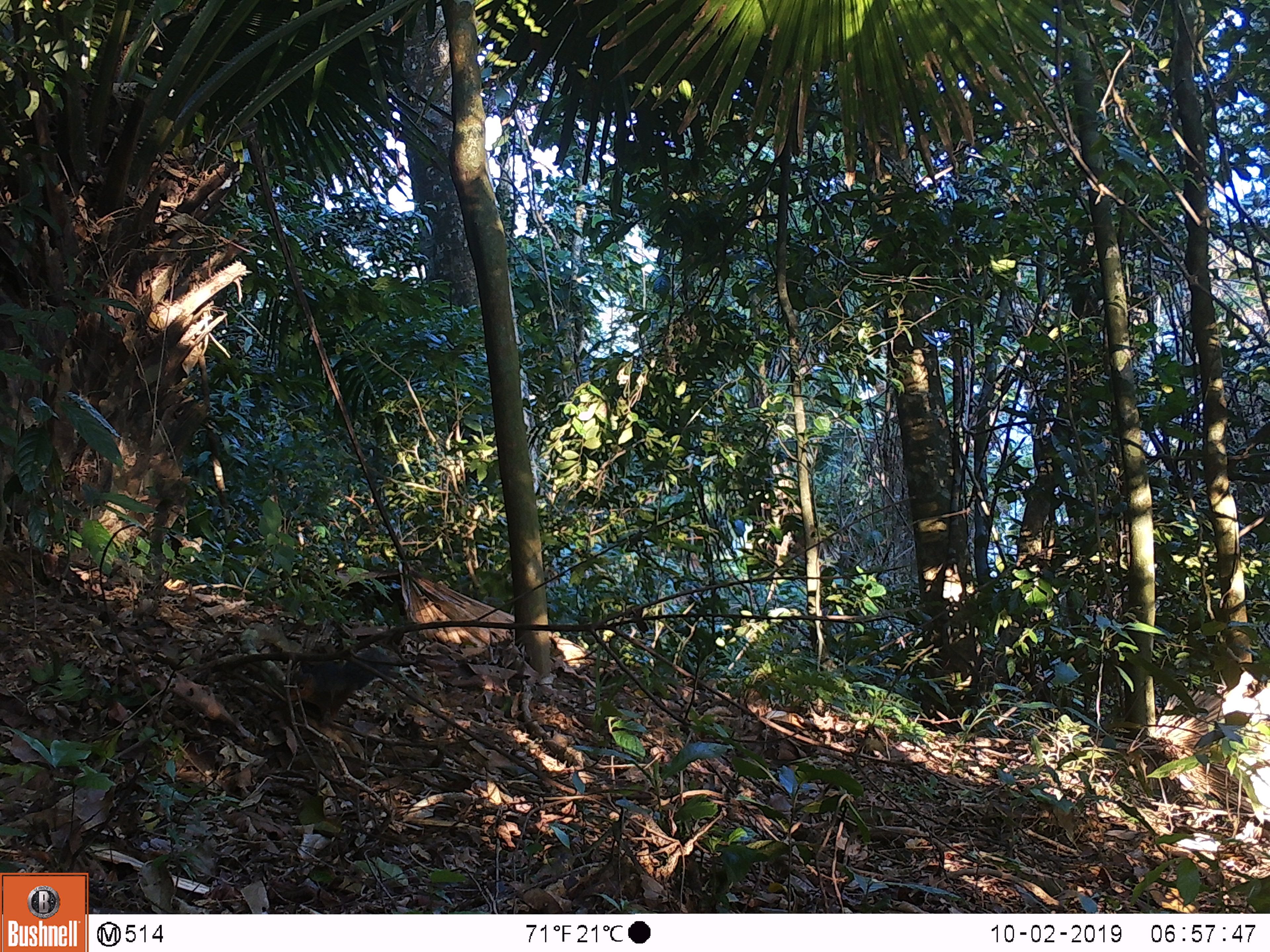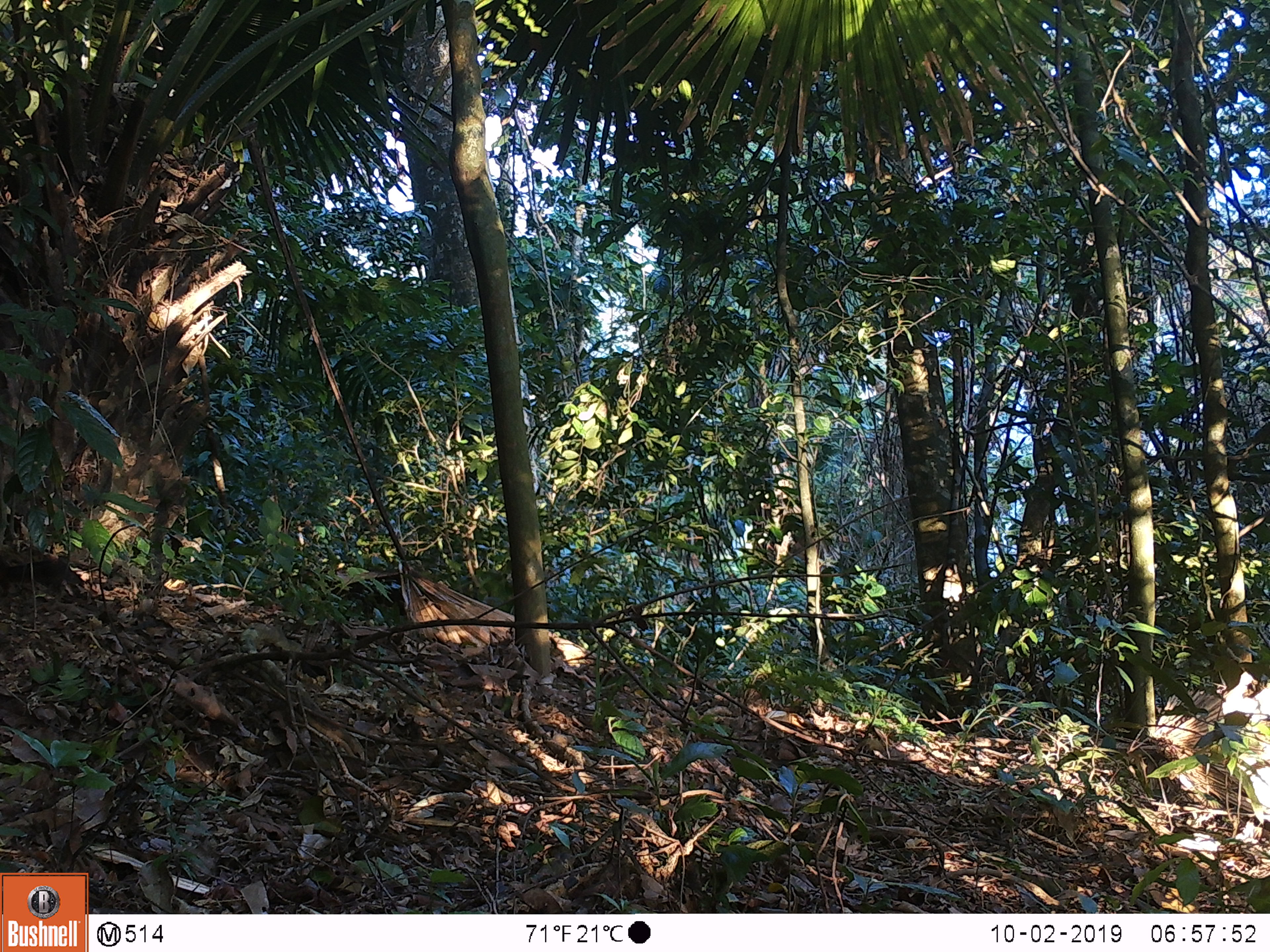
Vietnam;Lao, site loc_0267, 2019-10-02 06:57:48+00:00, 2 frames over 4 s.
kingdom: Animalia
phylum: Chordata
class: Mammalia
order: Rodentia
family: Sciuridae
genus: Sciurus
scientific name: Sciurus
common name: squirrel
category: unidentified squirrel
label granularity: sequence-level